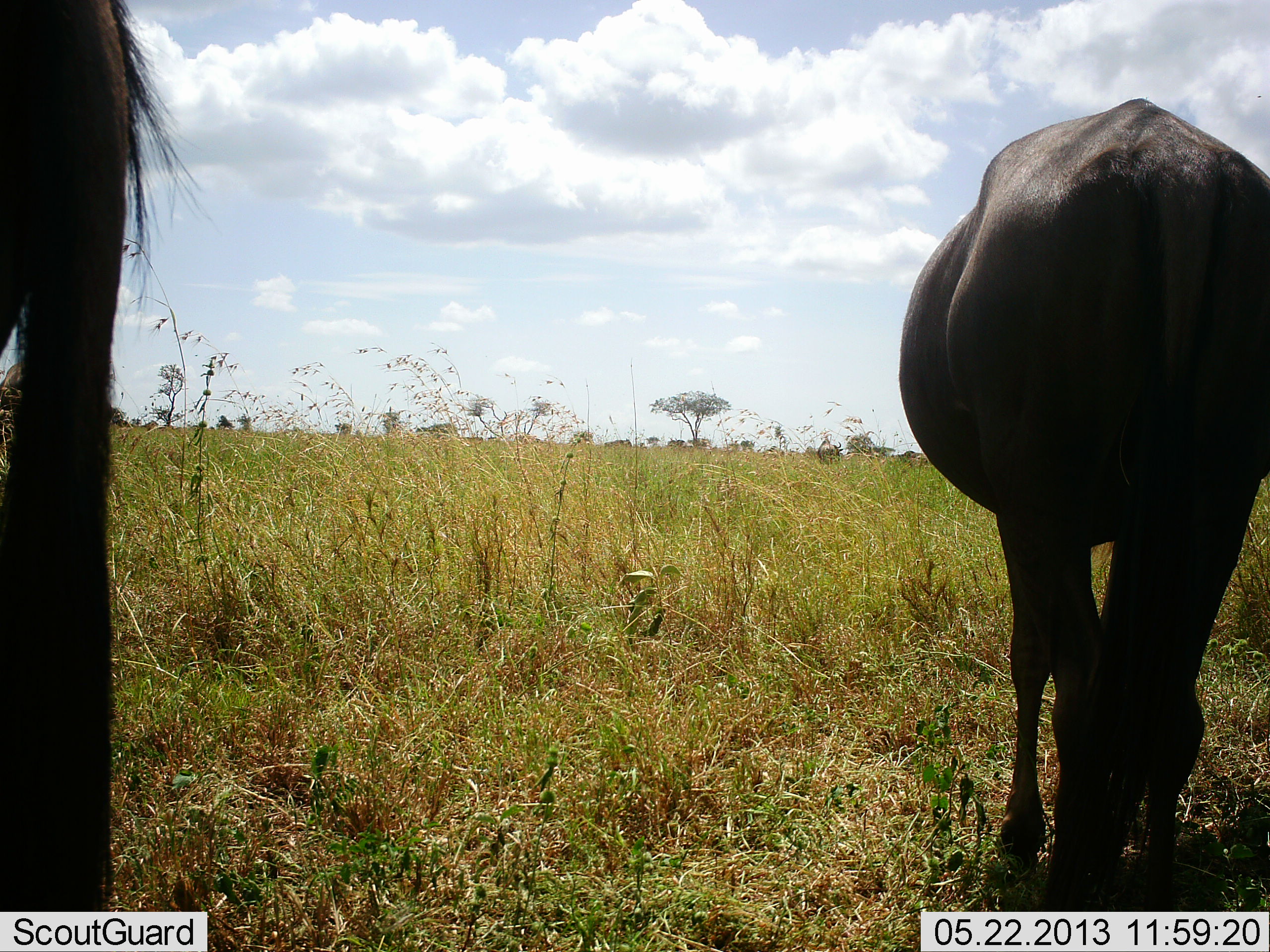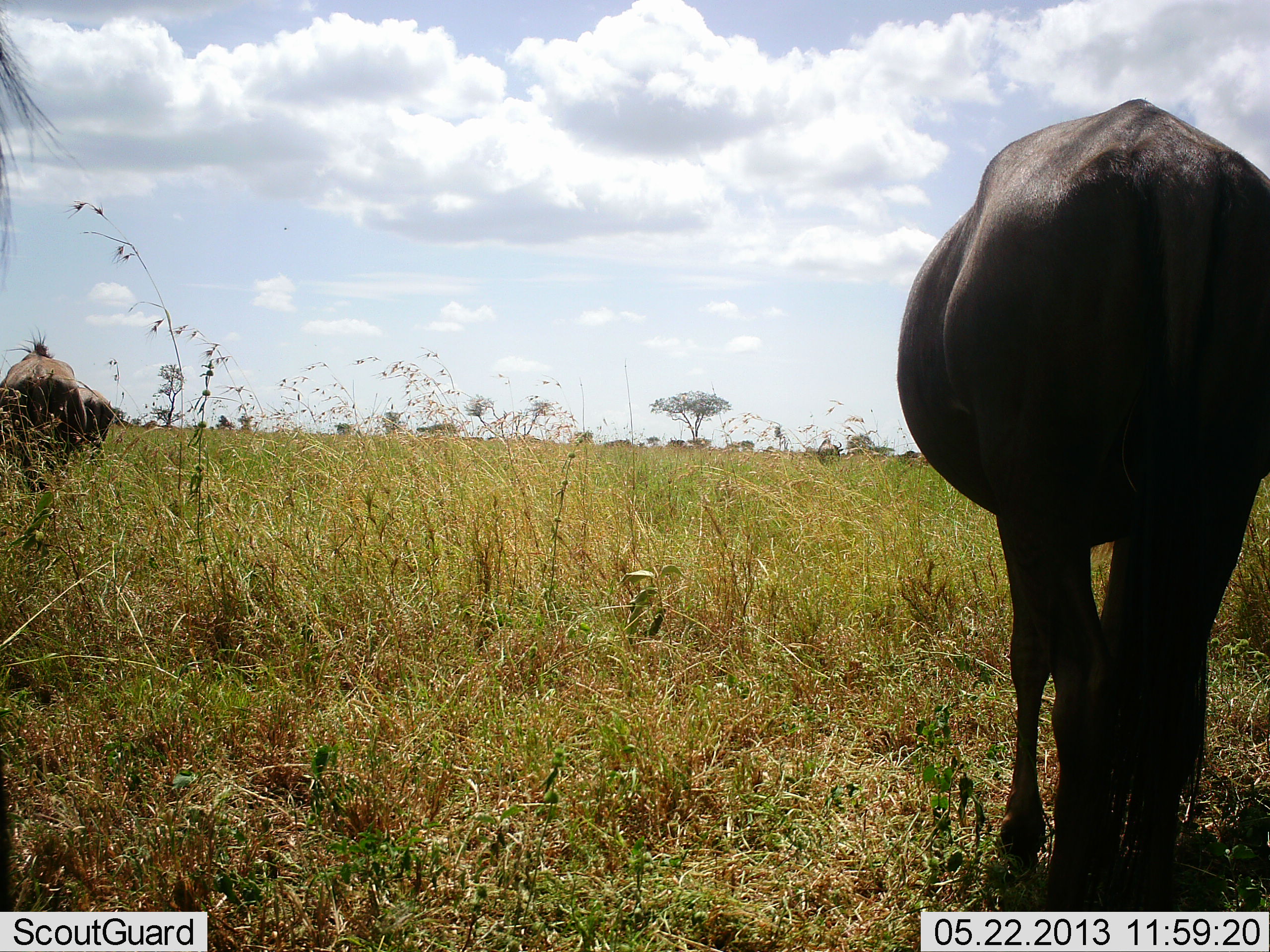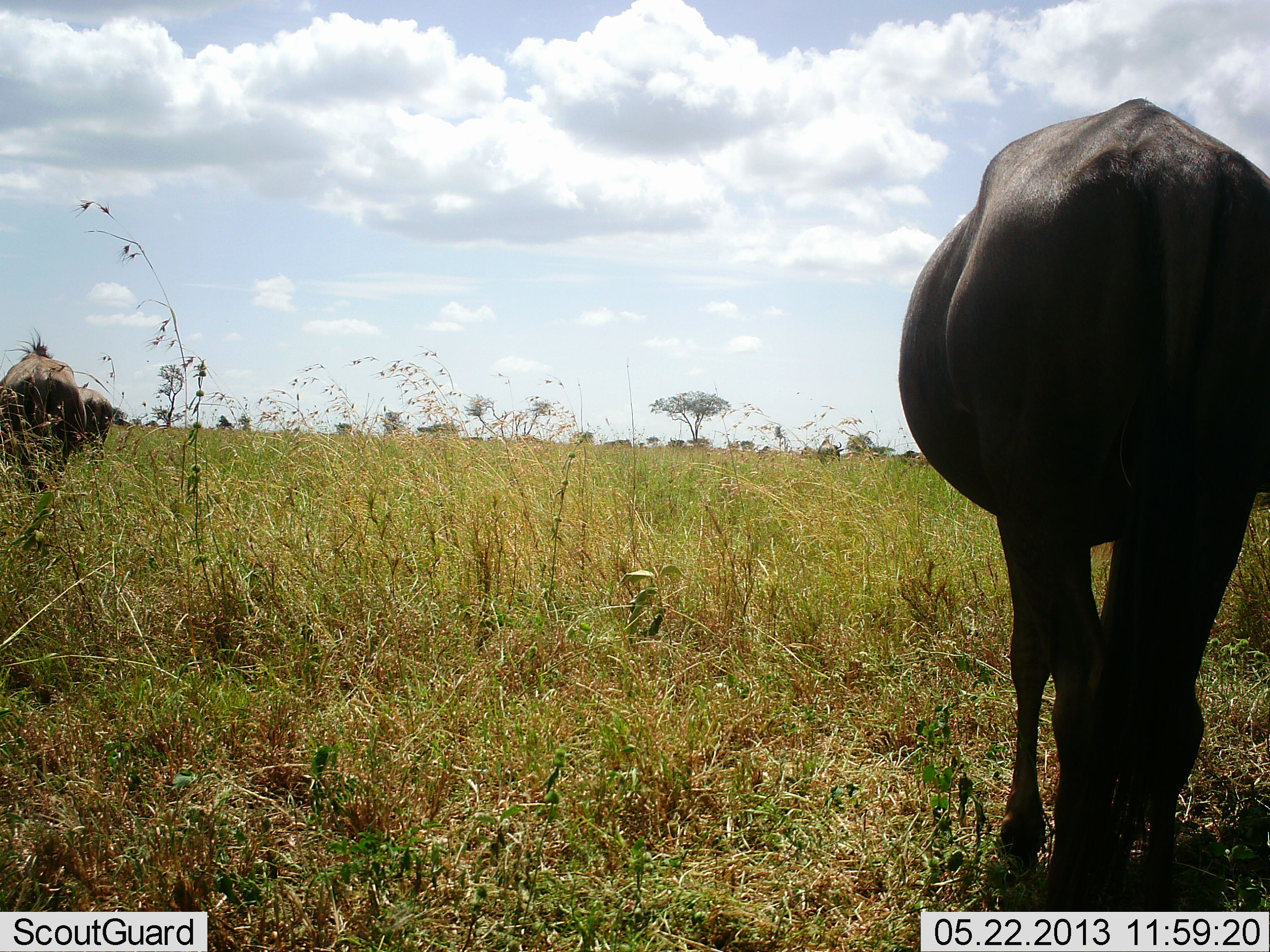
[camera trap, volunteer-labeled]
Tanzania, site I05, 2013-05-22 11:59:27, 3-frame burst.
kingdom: Animalia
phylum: Chordata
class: Mammalia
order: Artiodactyla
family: Bovidae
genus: Connochaetes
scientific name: Connochaetes taurinus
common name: blue wildebeest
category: wildebeest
Wildebeest (blue wildebeest) (Connochaetes taurinus), count 4. Behavior (volunteer vote fractions): standing 60%, resting 0%, moving 20%, interacting 0%. Young present (vote fraction): 0%. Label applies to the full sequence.